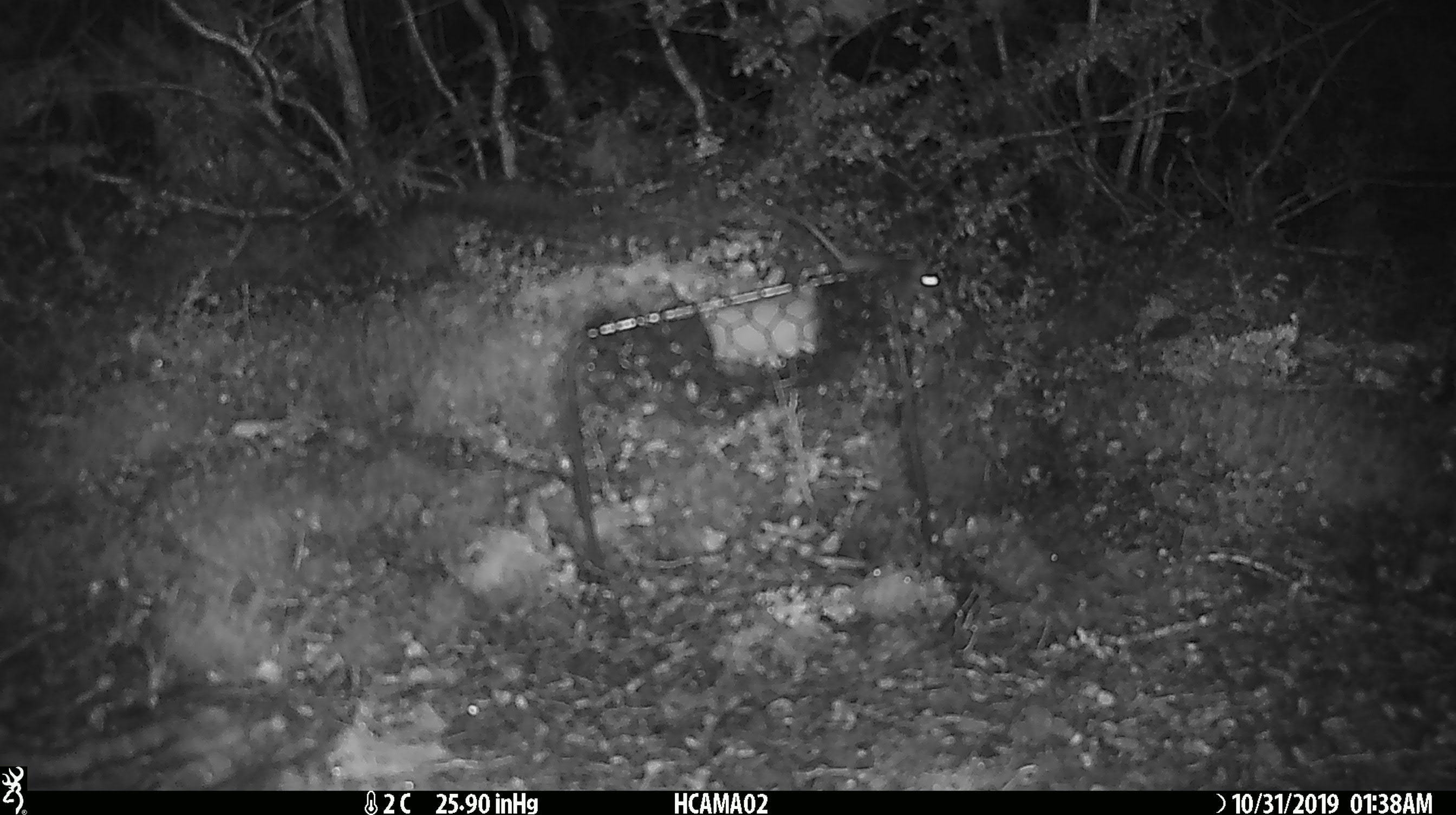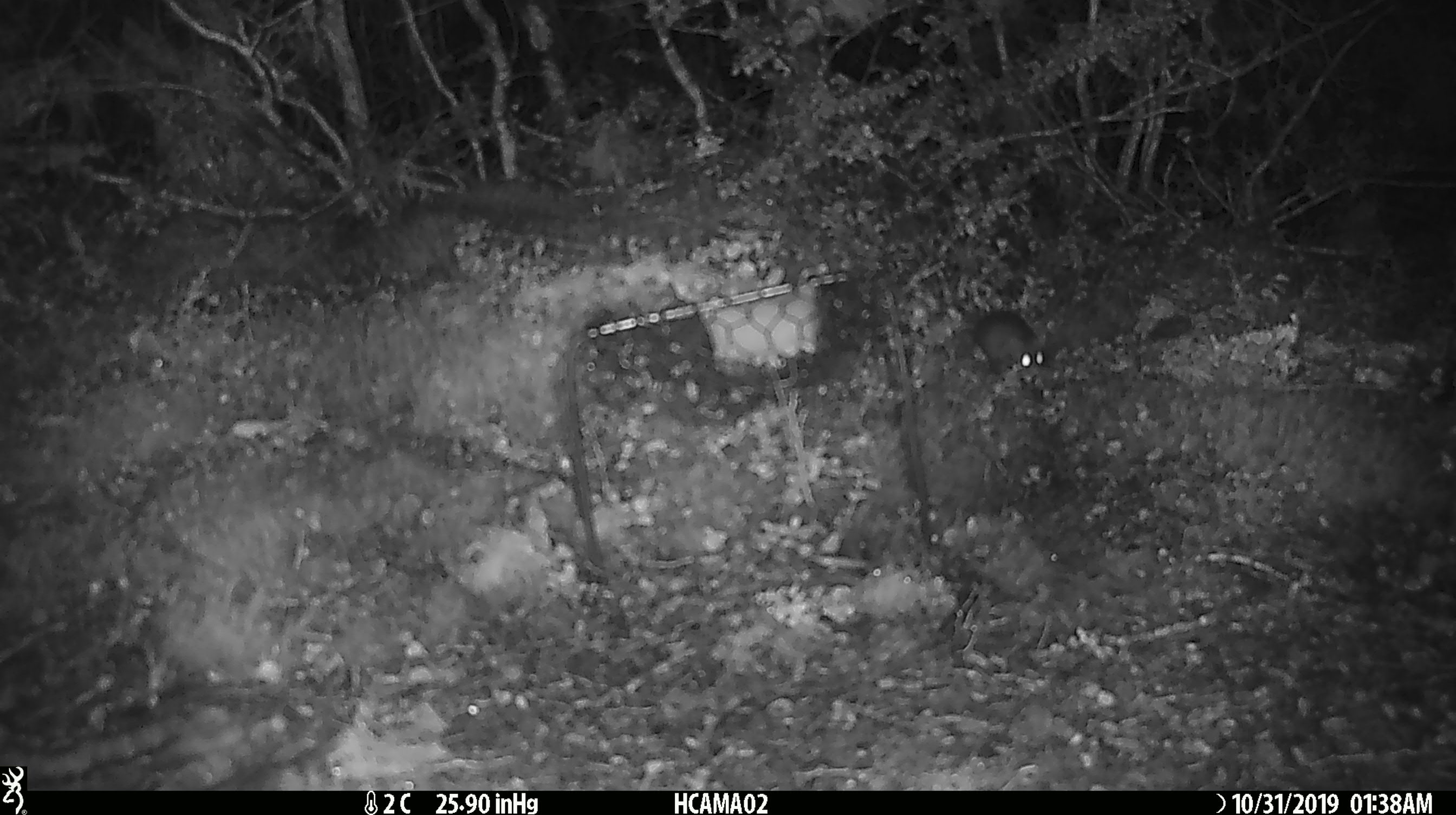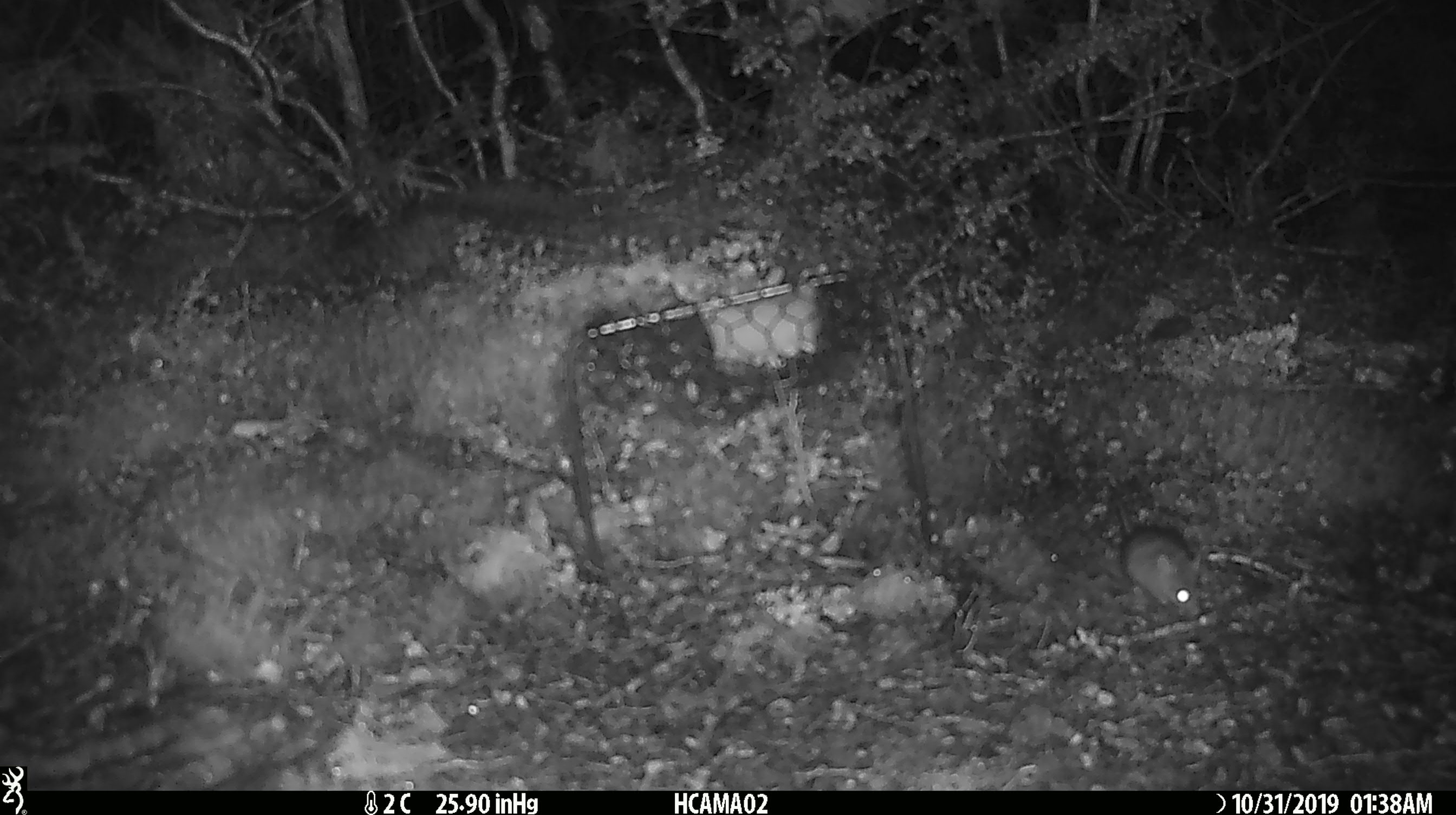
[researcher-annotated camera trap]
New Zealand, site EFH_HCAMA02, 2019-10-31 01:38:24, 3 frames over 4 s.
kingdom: Animalia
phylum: Chordata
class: Mammalia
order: Rodentia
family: Muridae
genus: Mus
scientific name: Mus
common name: mouse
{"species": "mouse (Mus)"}